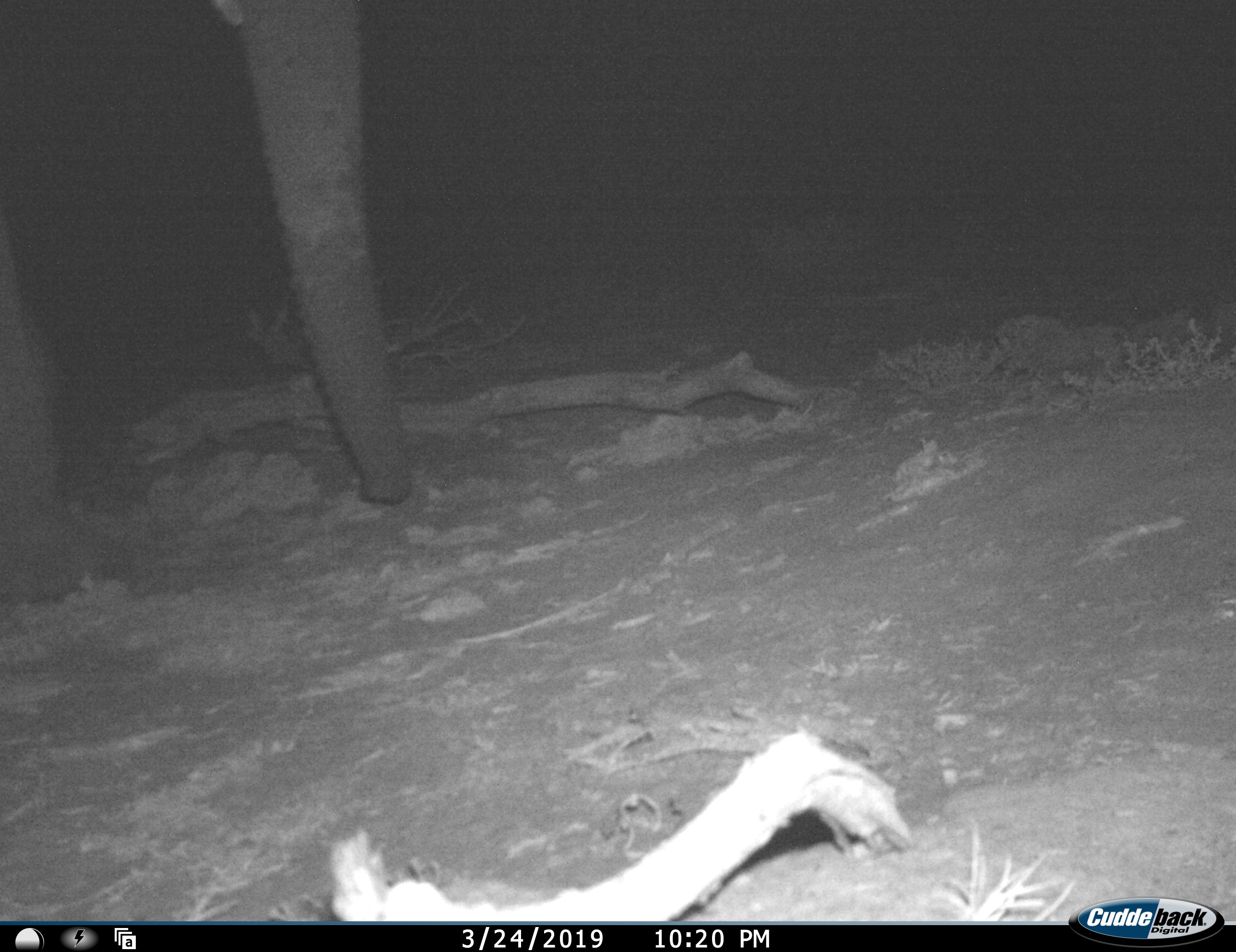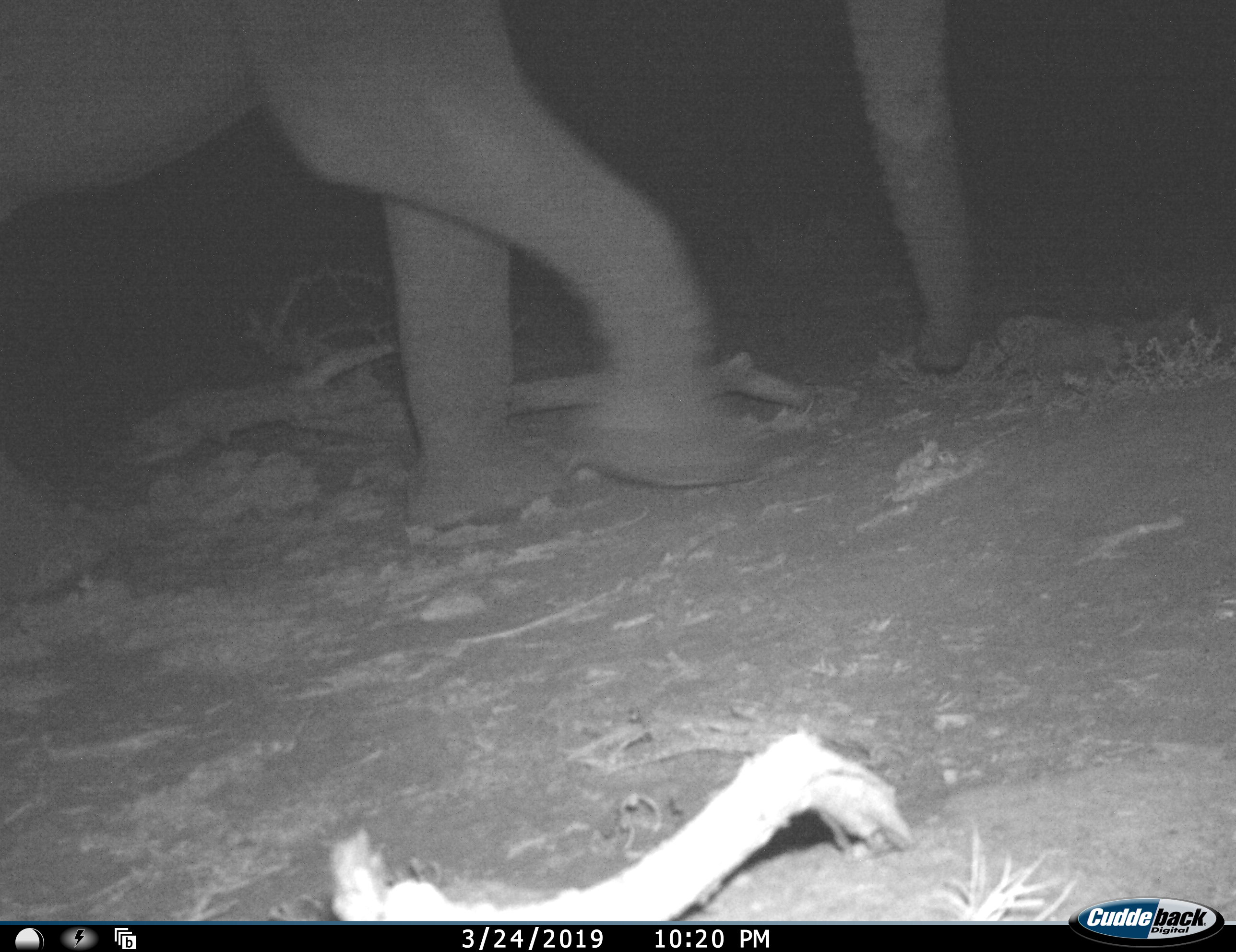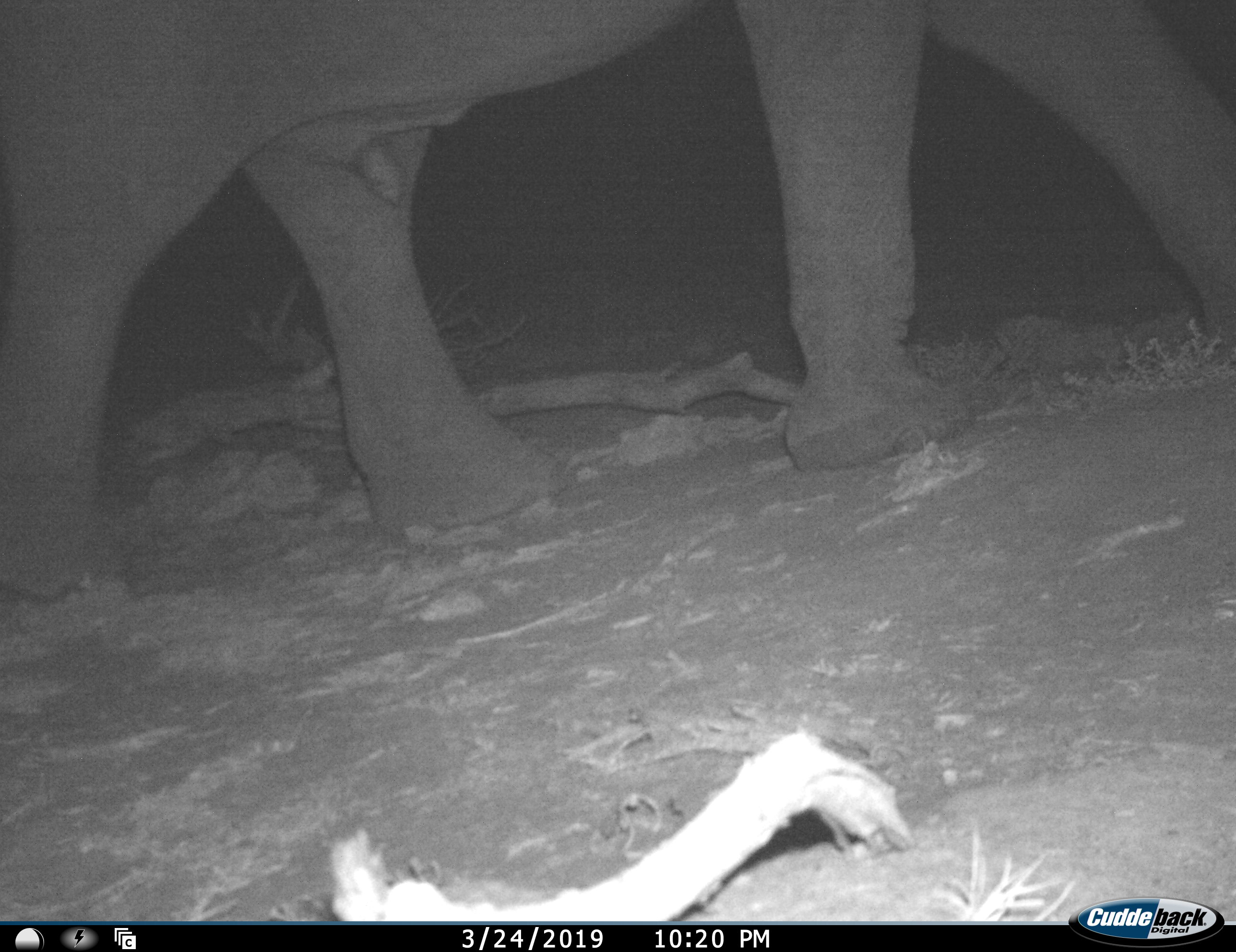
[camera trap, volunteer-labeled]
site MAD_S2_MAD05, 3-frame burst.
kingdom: Animalia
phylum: Chordata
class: Mammalia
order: Proboscidea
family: Elephantidae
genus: Loxodonta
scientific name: Loxodonta africana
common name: african bush elephant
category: elephant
Elephant (african bush elephant) (Loxodonta africana), count 1. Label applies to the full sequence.